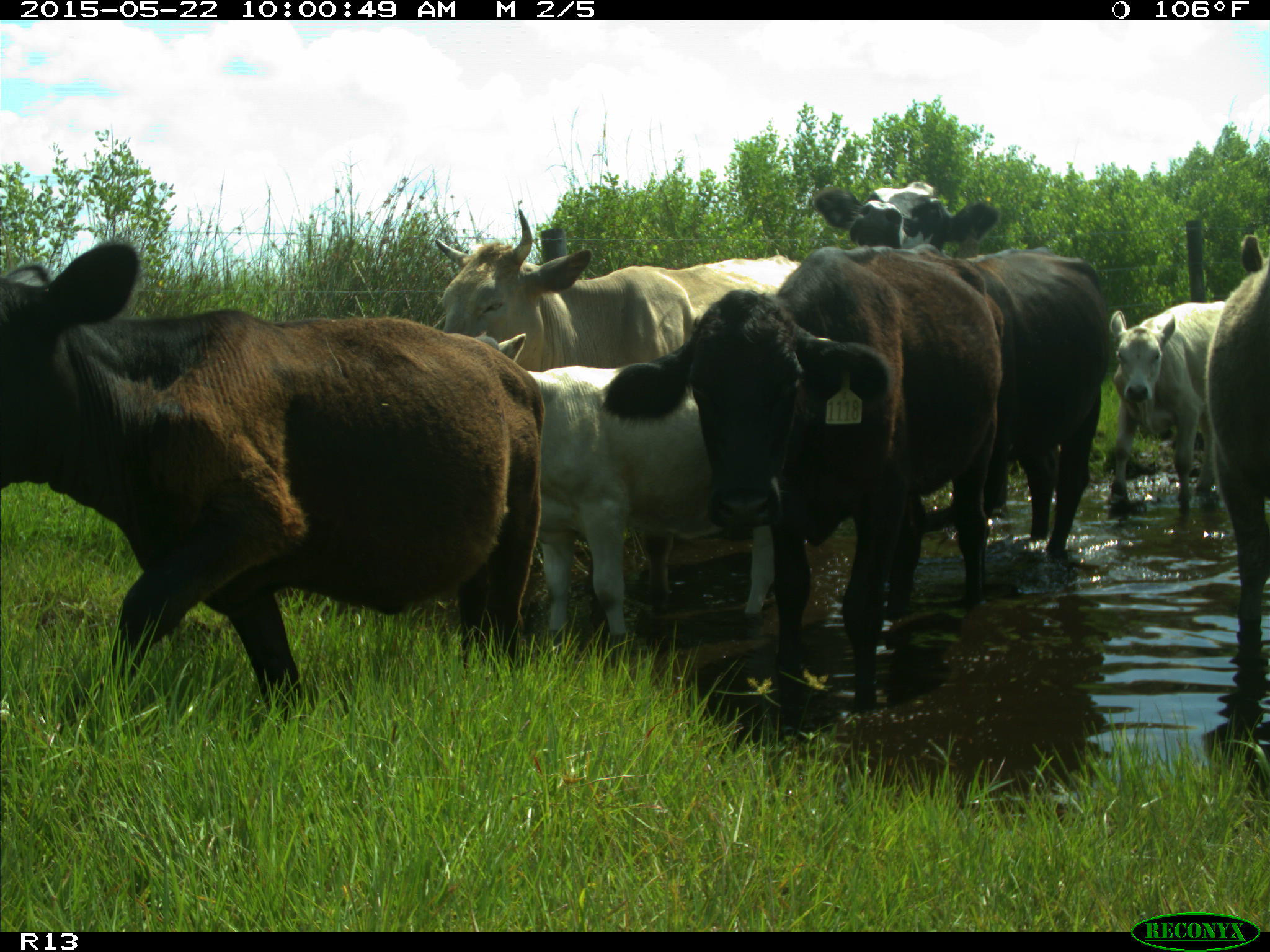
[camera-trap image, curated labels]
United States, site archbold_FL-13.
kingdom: Animalia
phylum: Chordata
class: Mammalia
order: Artiodactyla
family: Bovidae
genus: Bos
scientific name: Bos taurus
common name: domestic cow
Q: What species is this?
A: Bos taurus (domestic cow).